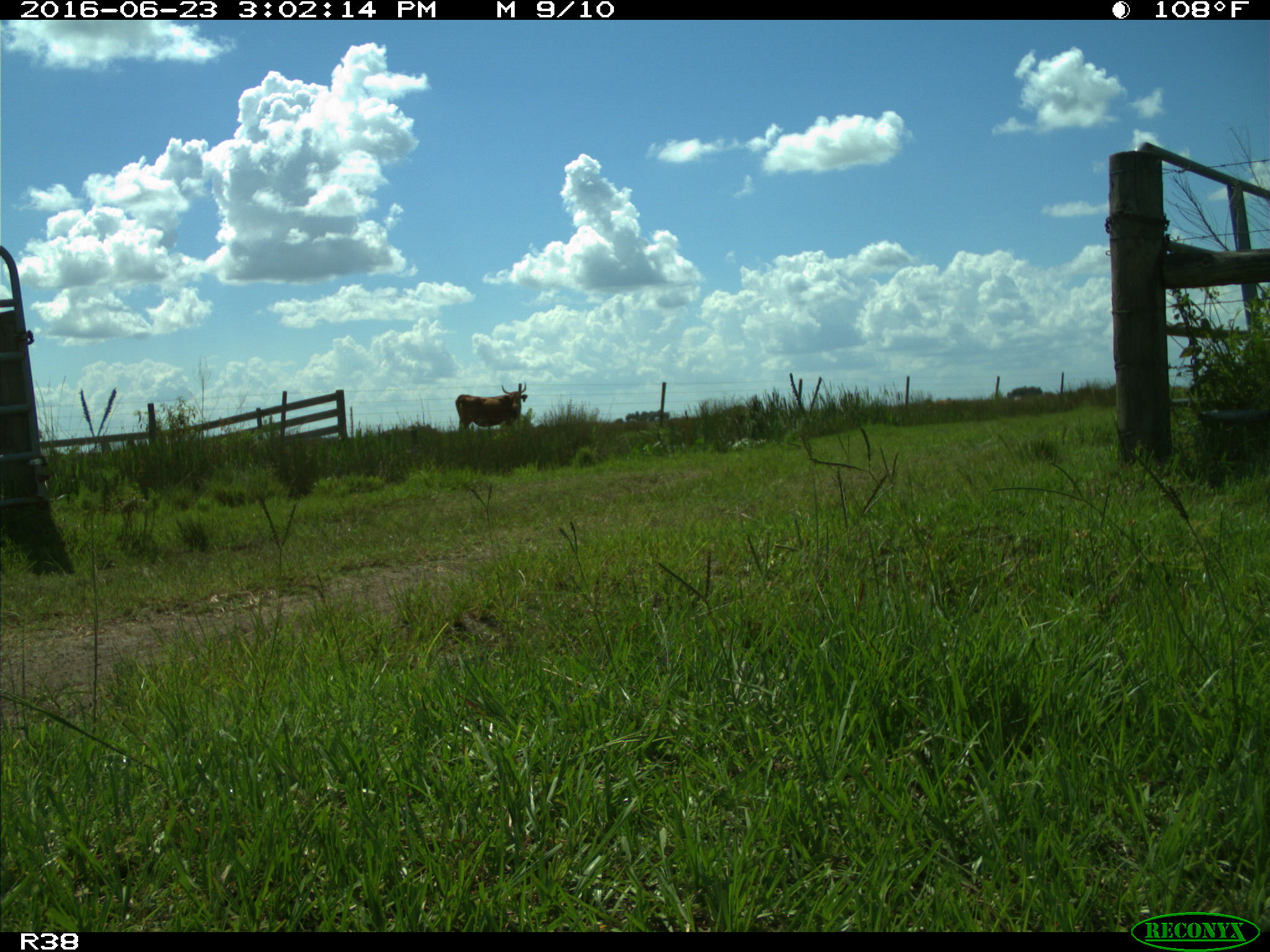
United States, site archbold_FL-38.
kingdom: Animalia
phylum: Chordata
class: Mammalia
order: Artiodactyla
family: Bovidae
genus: Bos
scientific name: Bos taurus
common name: domestic cow